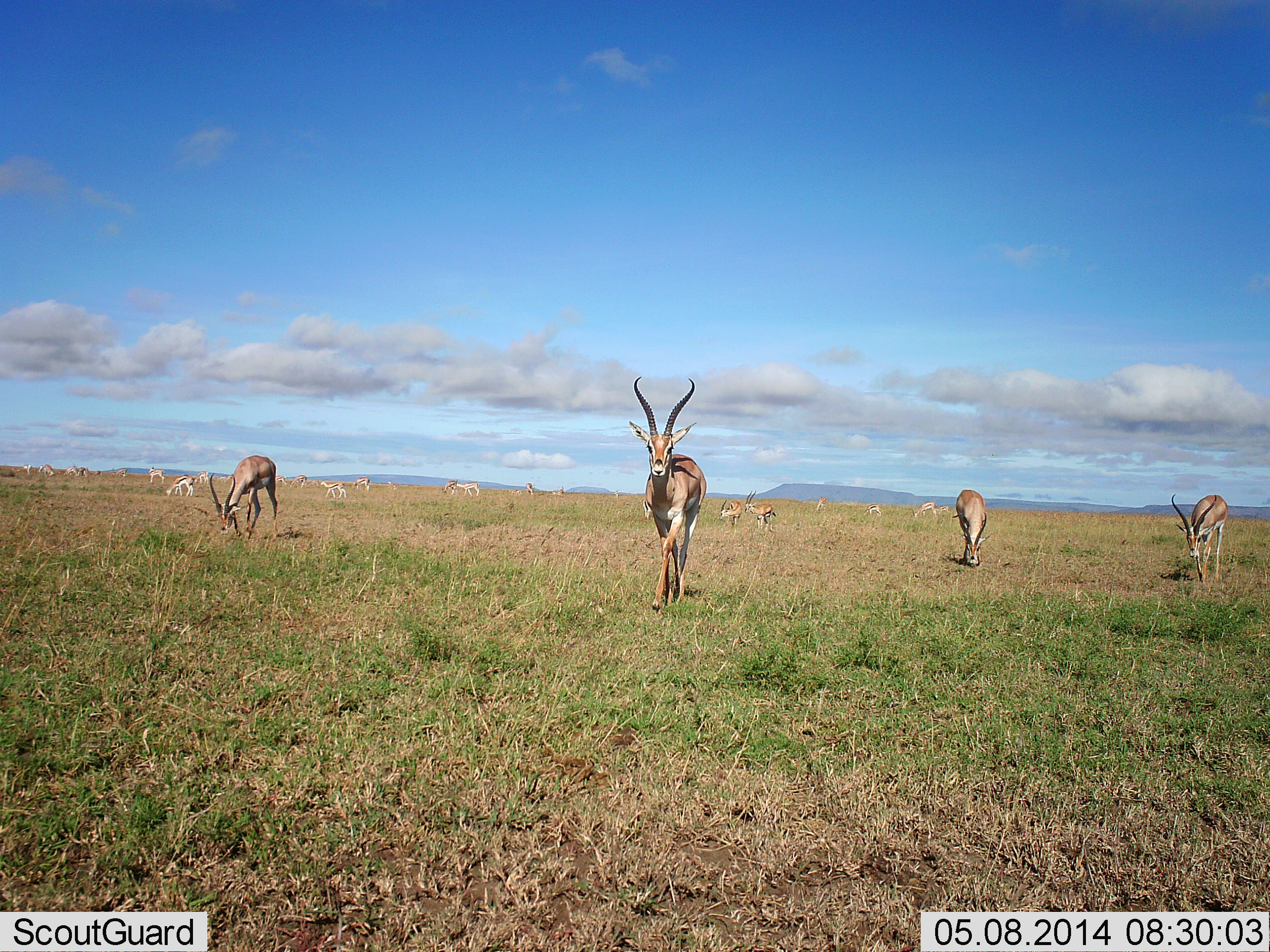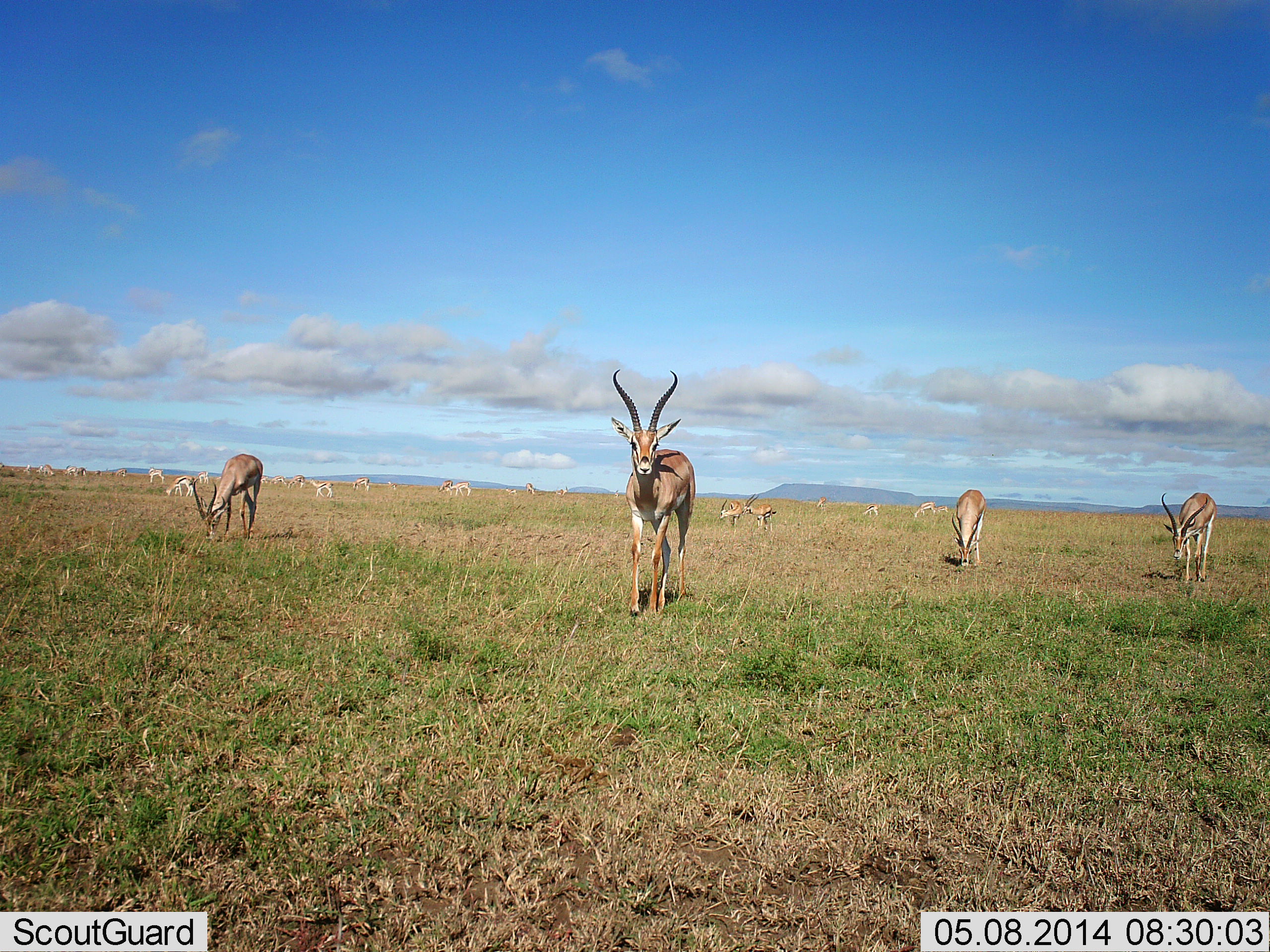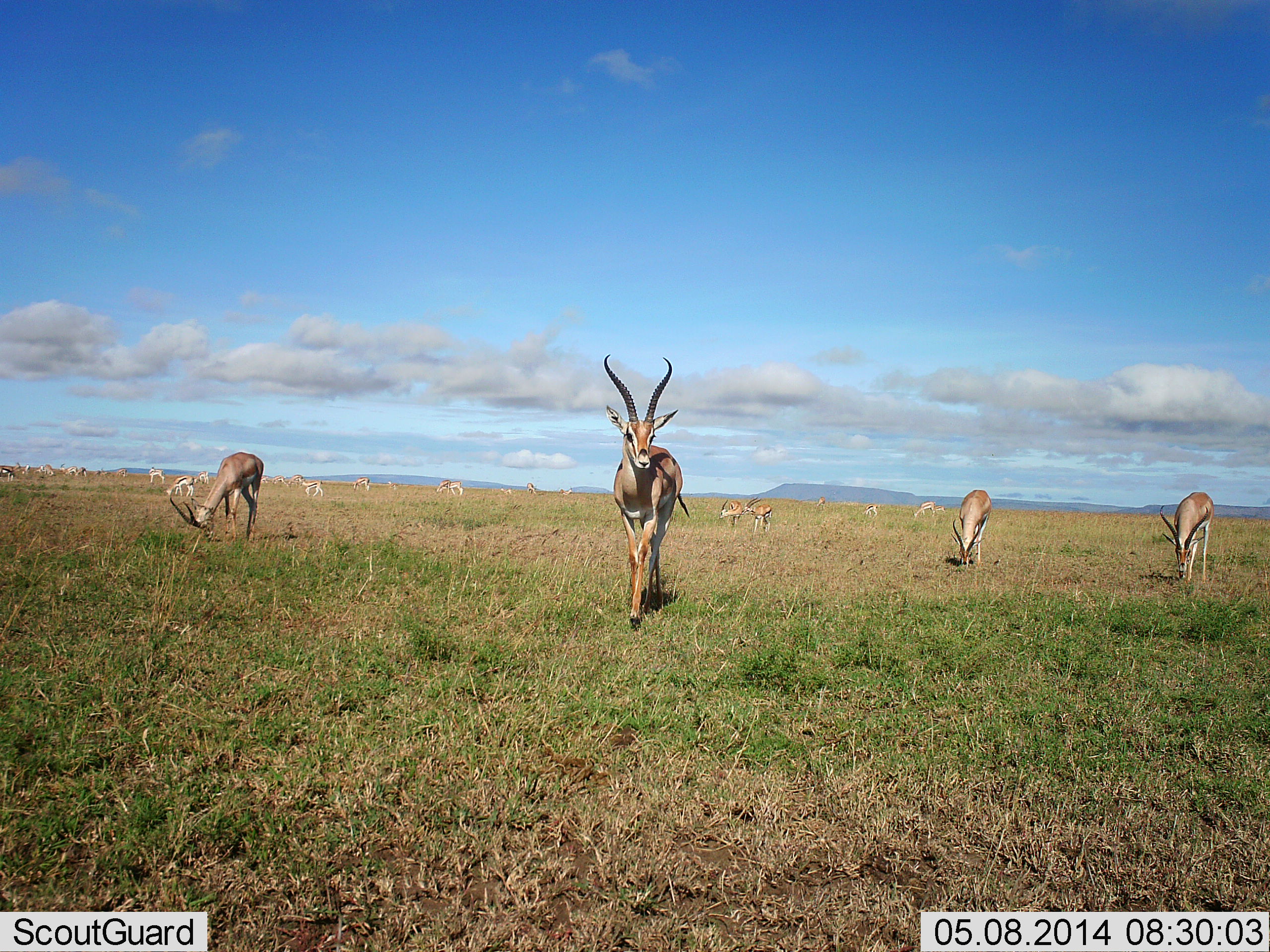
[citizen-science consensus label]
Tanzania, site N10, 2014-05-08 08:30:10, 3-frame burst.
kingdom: Animalia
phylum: Chordata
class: Mammalia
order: Artiodactyla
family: Bovidae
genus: Nanger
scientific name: Nanger granti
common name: grant's gazelle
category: gazellegrants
Gazellegrants (grant's gazelle) (Nanger granti), count 11-50. Behavior (volunteer vote fractions): standing 52%, resting 13%, moving 77%, interacting 6%. Young present (vote fraction): 0%. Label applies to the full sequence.